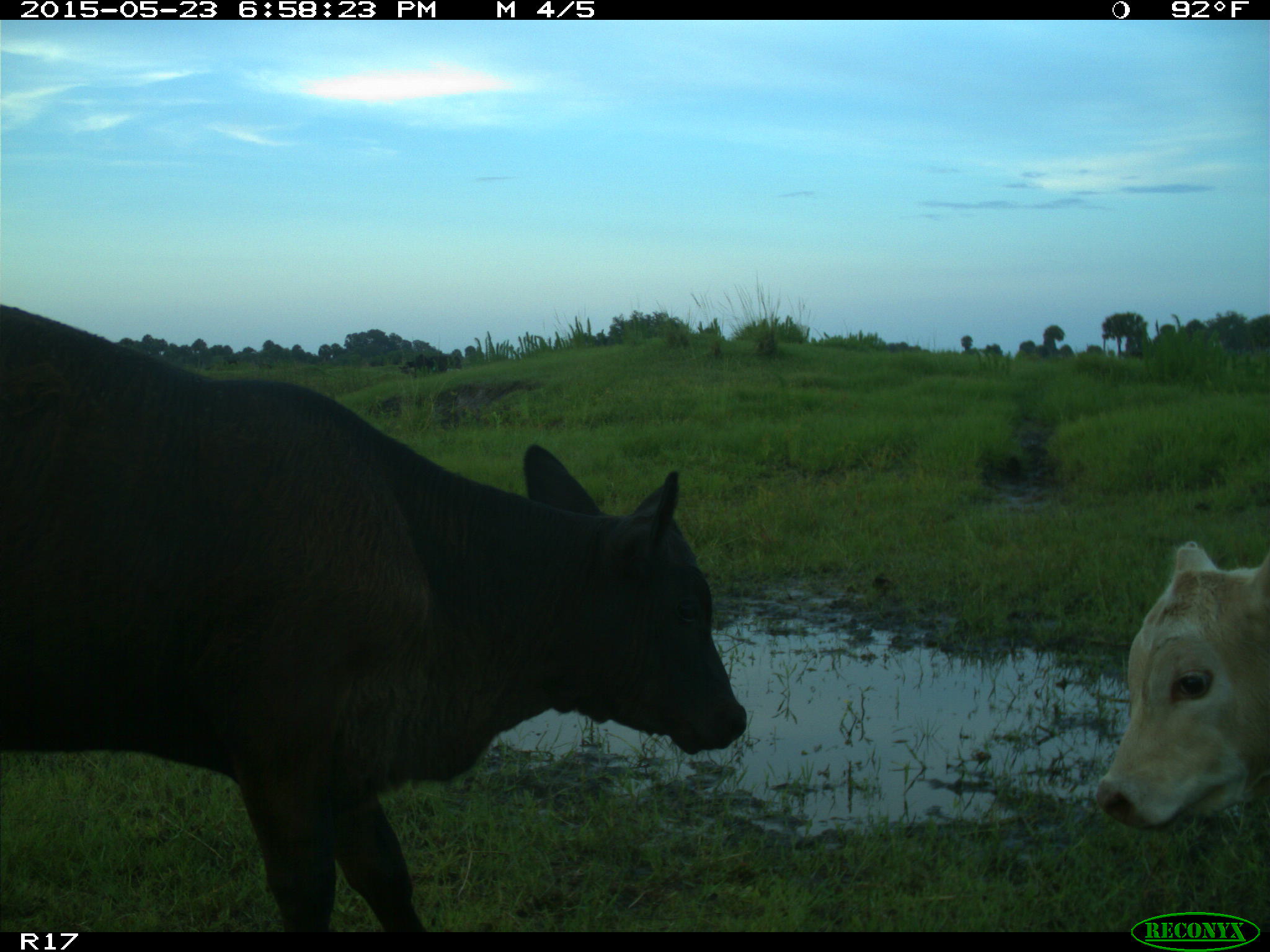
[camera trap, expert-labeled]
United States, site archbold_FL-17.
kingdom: Animalia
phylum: Chordata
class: Mammalia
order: Artiodactyla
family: Bovidae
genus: Bos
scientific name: Bos taurus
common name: domestic cow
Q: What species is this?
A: Bos taurus (domestic cow).